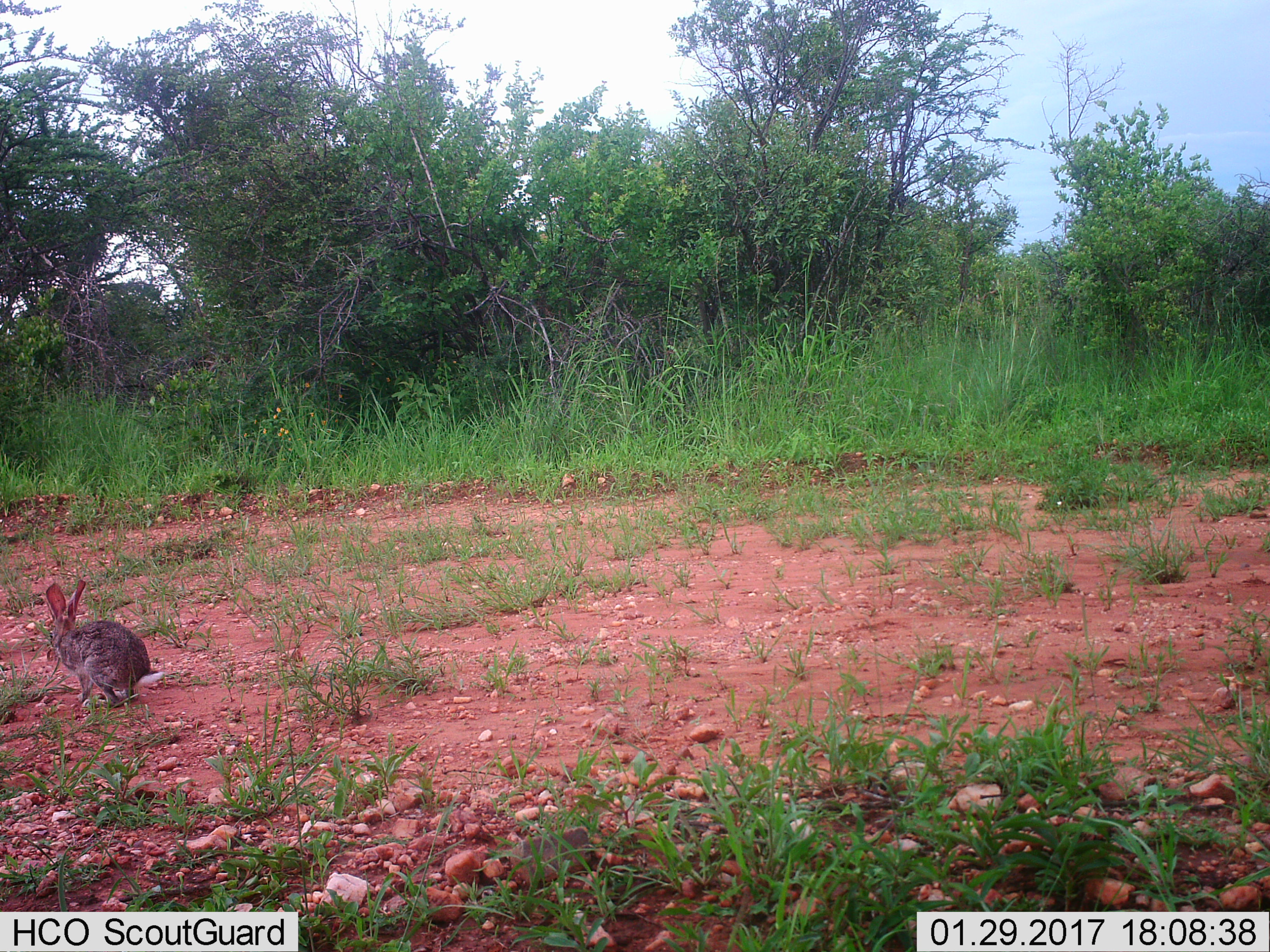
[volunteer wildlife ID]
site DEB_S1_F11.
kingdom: Animalia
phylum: Chordata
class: Mammalia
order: Lagomorpha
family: Leporidae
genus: Lepus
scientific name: Lepus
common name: hare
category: hareunknown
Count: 1.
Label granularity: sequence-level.